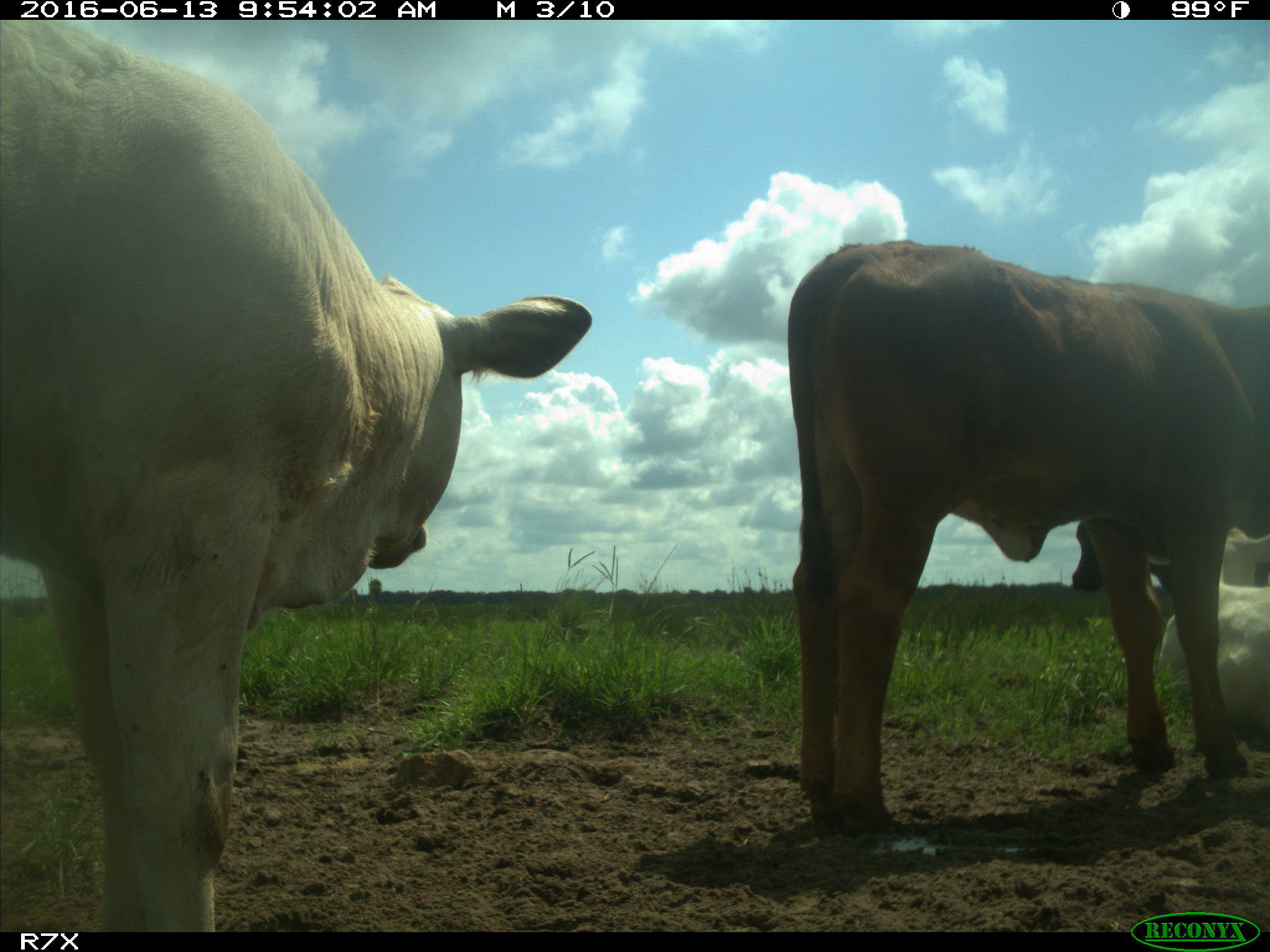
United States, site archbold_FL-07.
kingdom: Animalia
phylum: Chordata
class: Mammalia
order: Artiodactyla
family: Bovidae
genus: Bos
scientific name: Bos taurus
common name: domestic cow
Bos taurus (domestic cow).